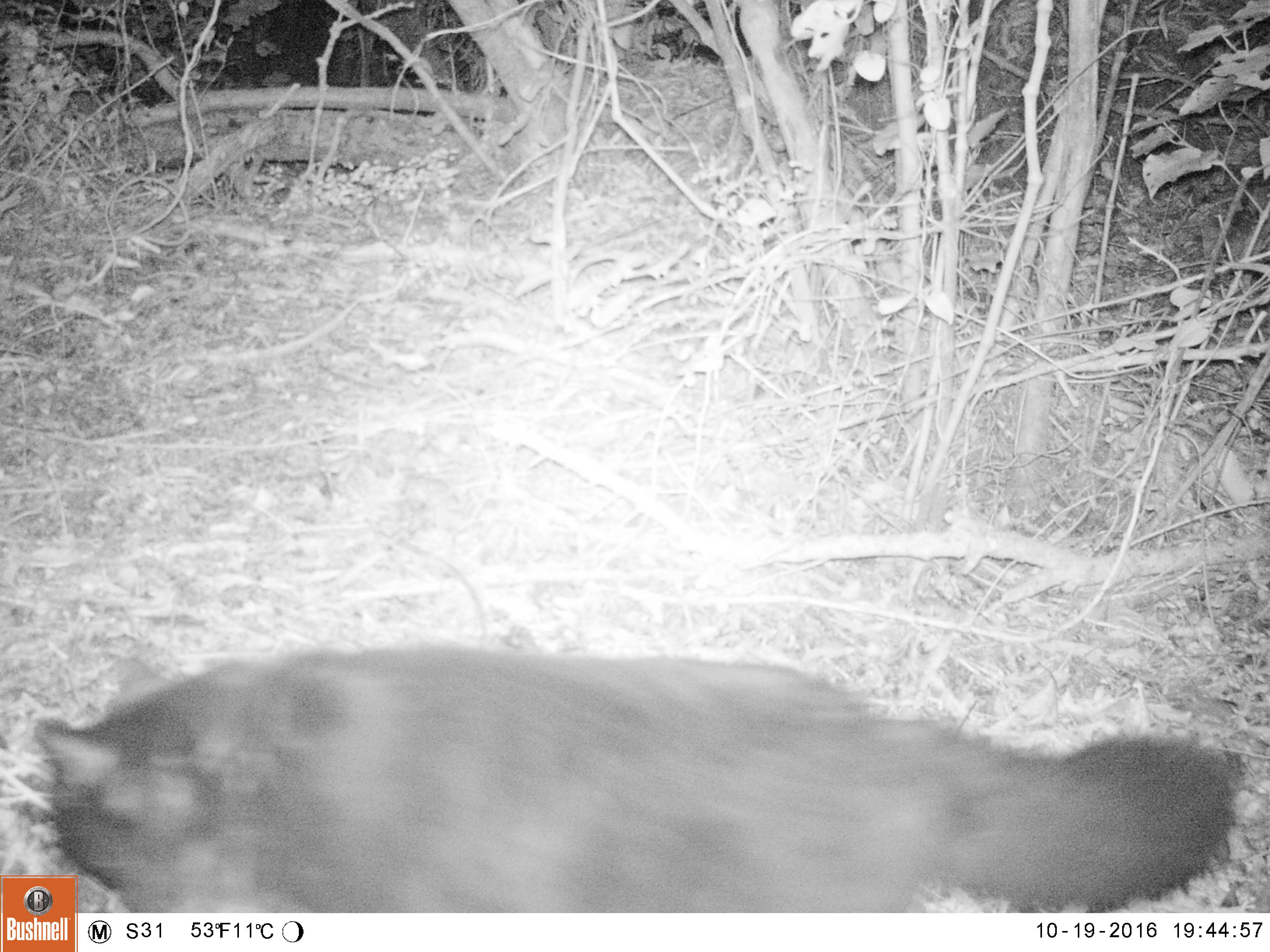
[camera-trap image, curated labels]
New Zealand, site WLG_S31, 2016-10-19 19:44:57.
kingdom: Animalia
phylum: Chordata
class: Mammalia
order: Carnivora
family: Felidae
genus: Felis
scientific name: Felis catus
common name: domestic cat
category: cat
Cat (domestic cat) (Felis catus).